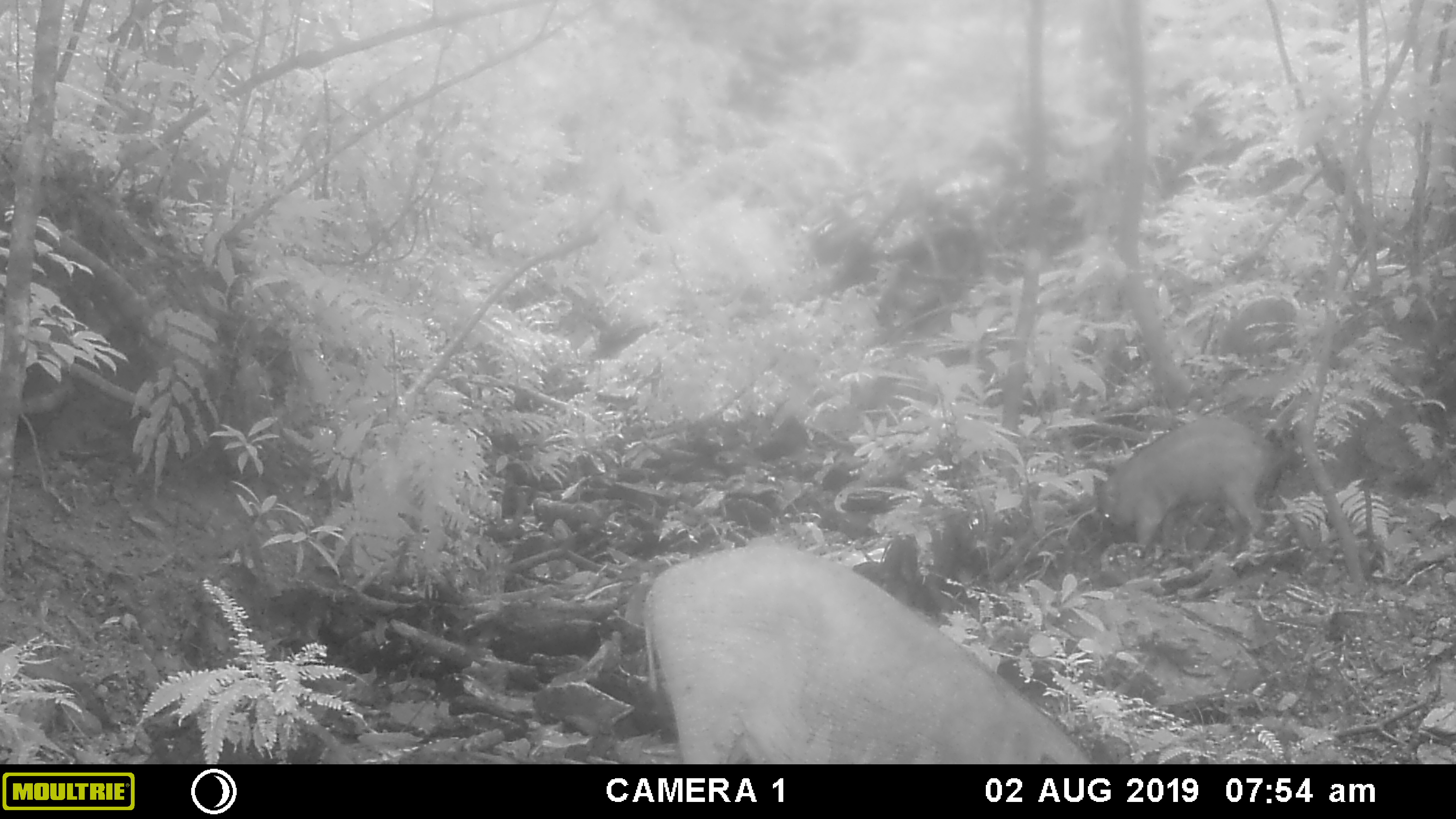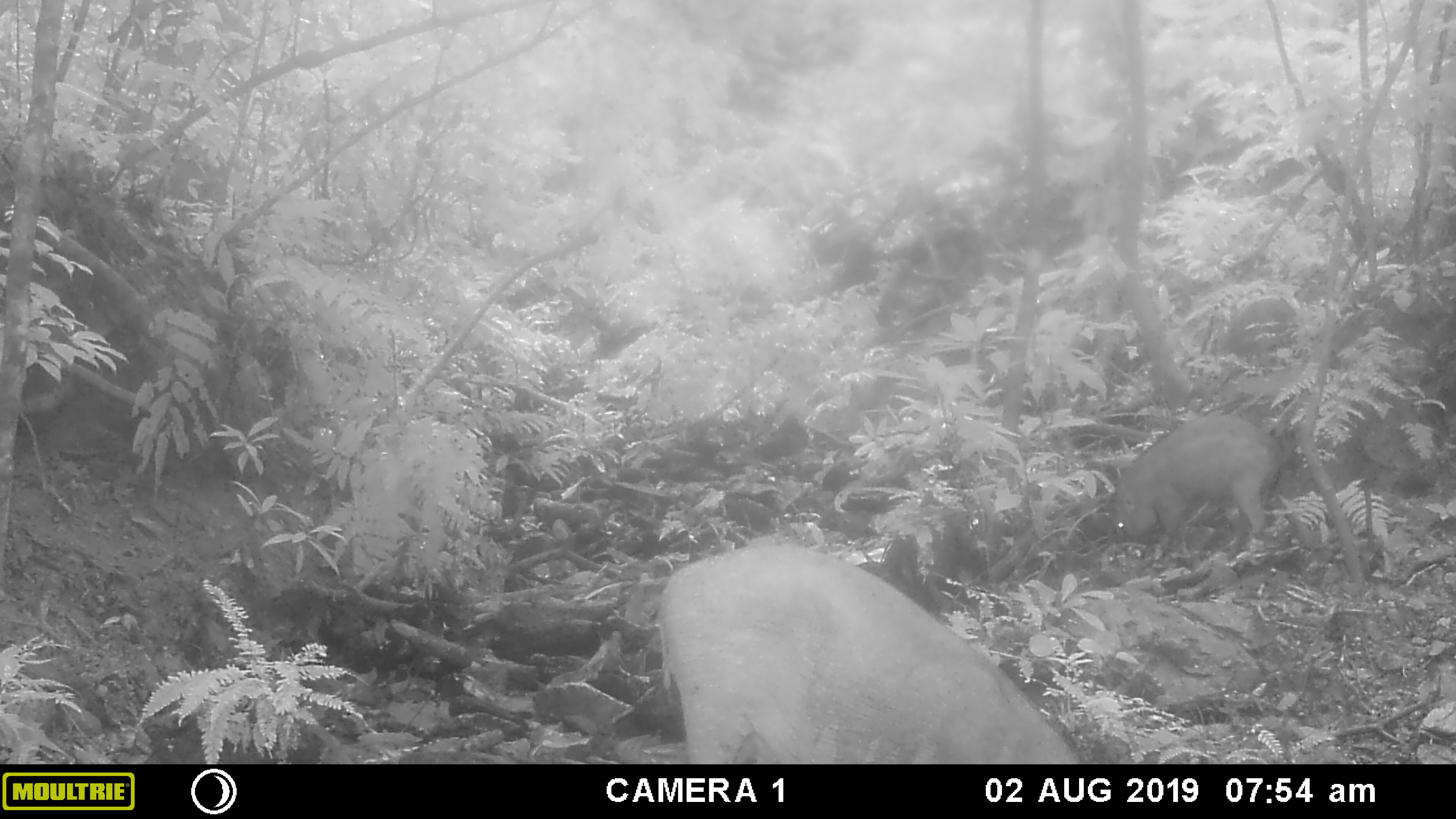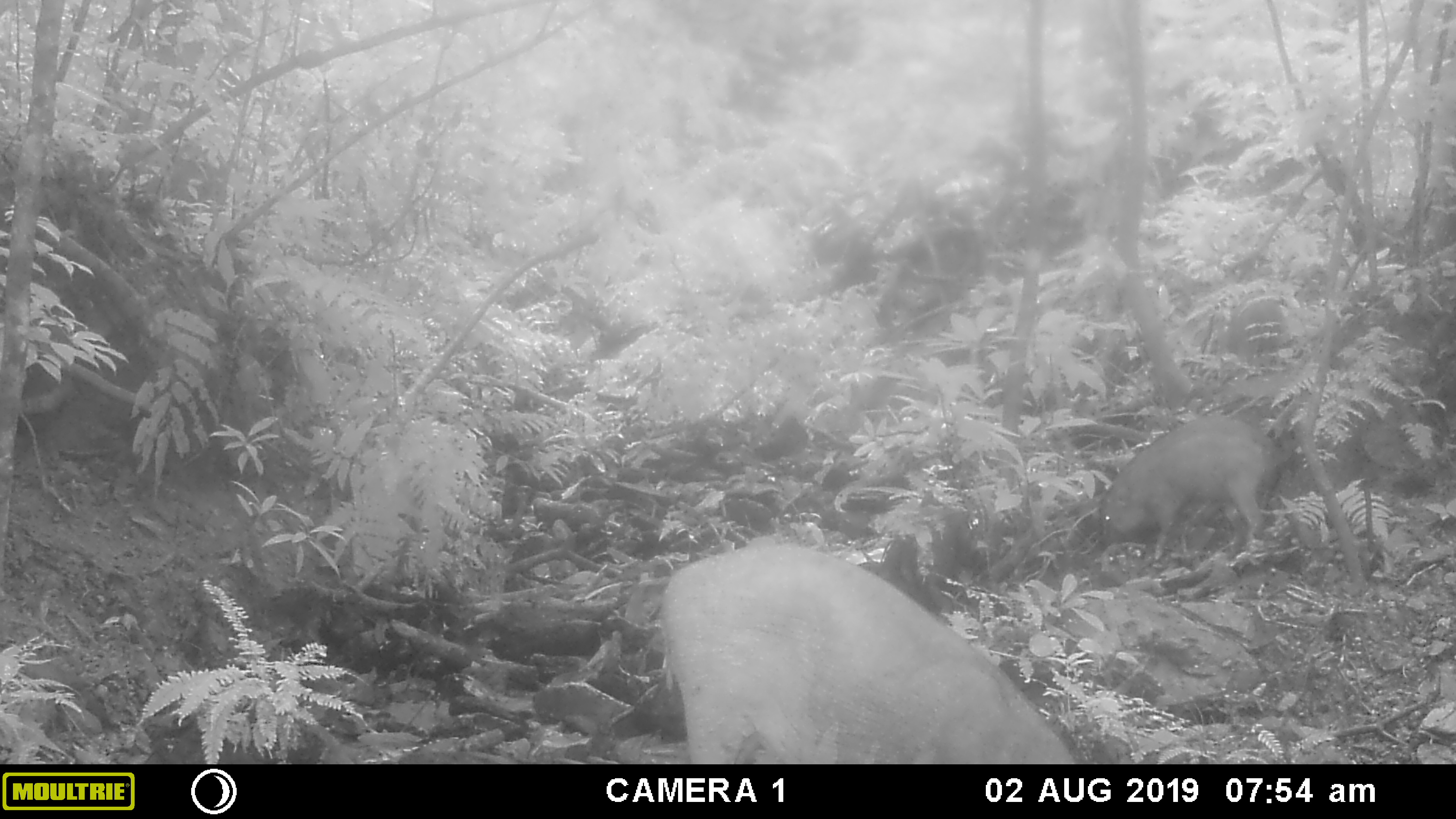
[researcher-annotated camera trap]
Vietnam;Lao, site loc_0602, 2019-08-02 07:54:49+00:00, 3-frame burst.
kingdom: Animalia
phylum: Chordata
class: Mammalia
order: Artiodactyla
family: Suidae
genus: Sus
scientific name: Sus scrofa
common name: eurasian wild pig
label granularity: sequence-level